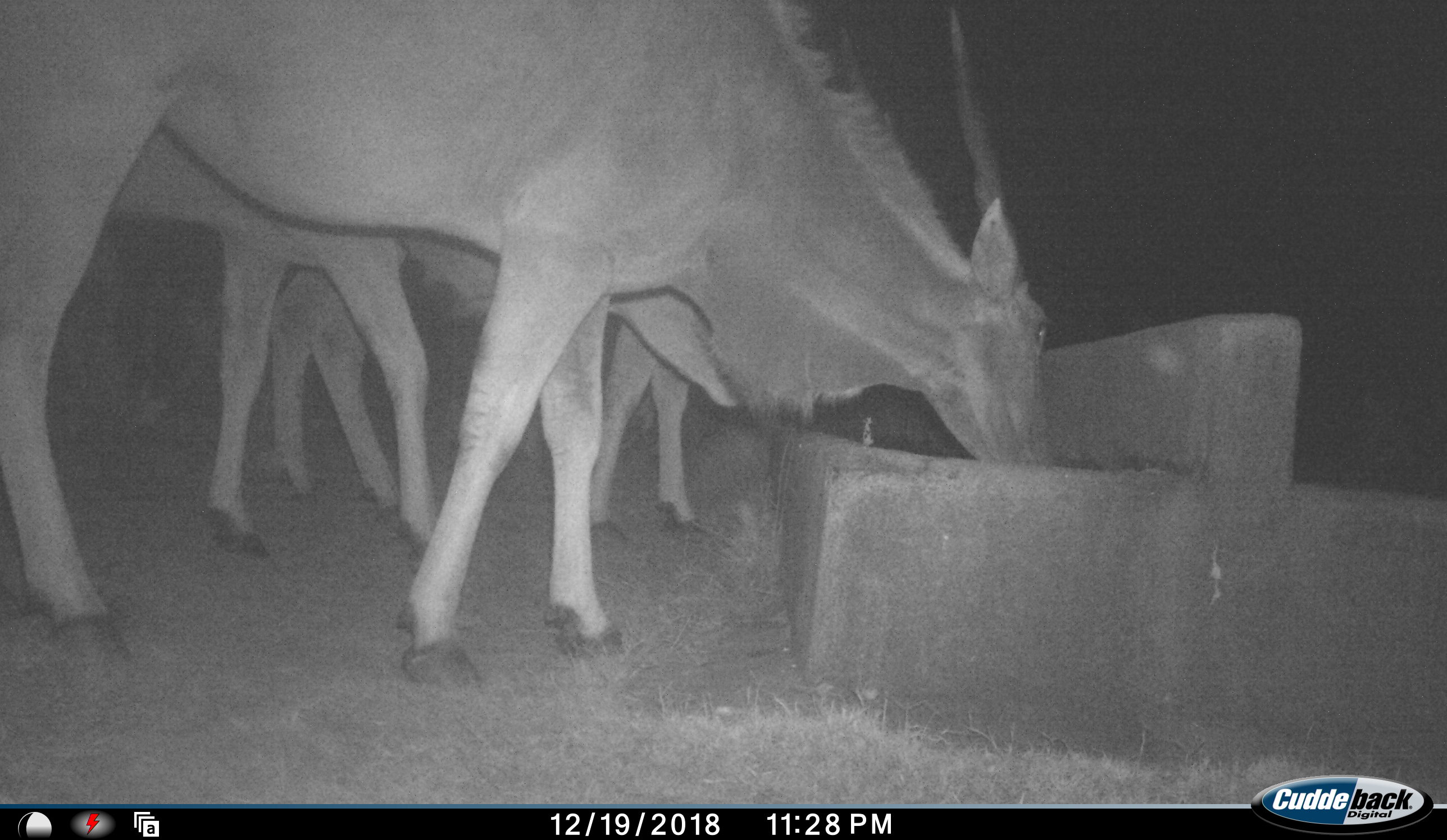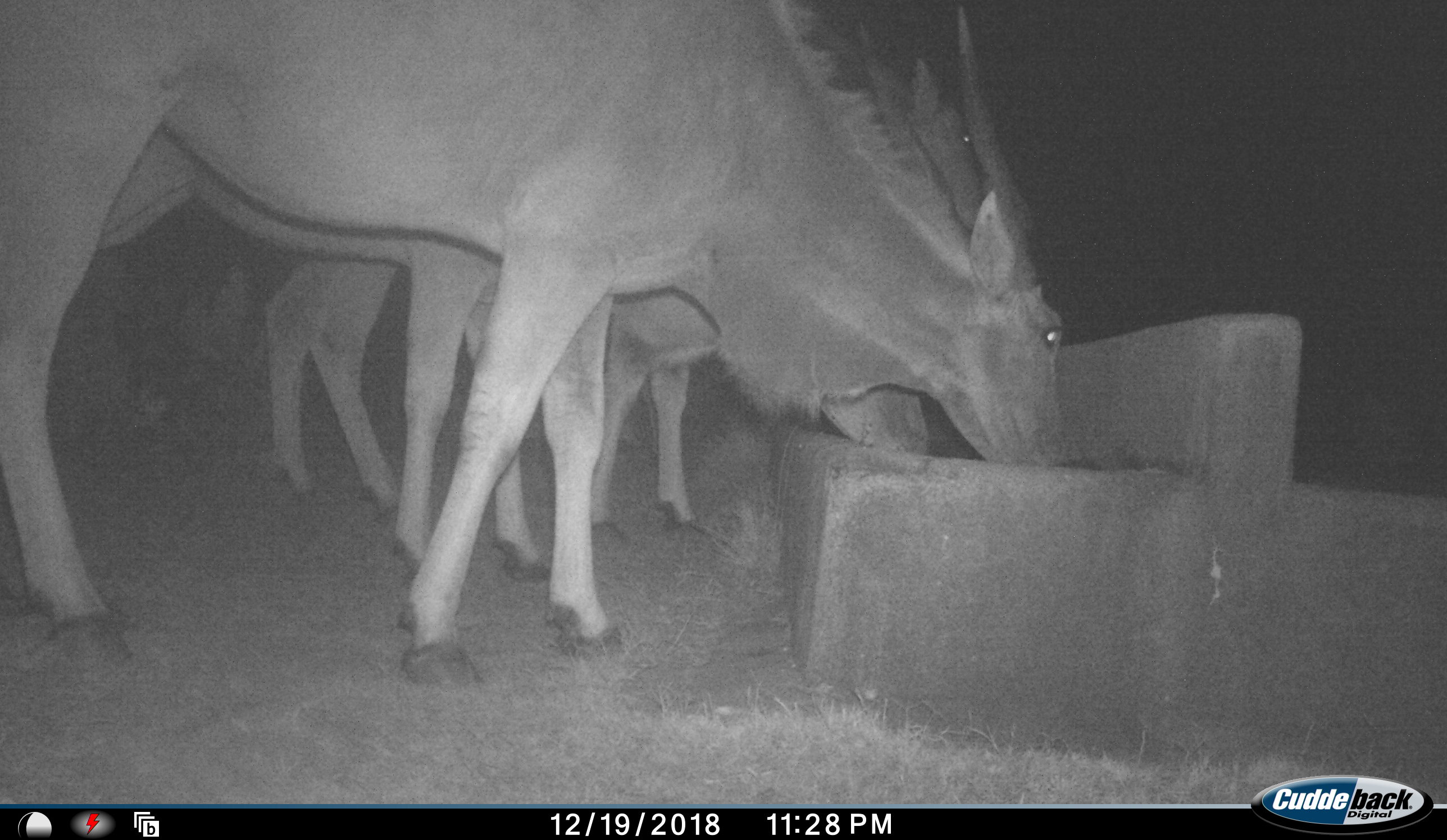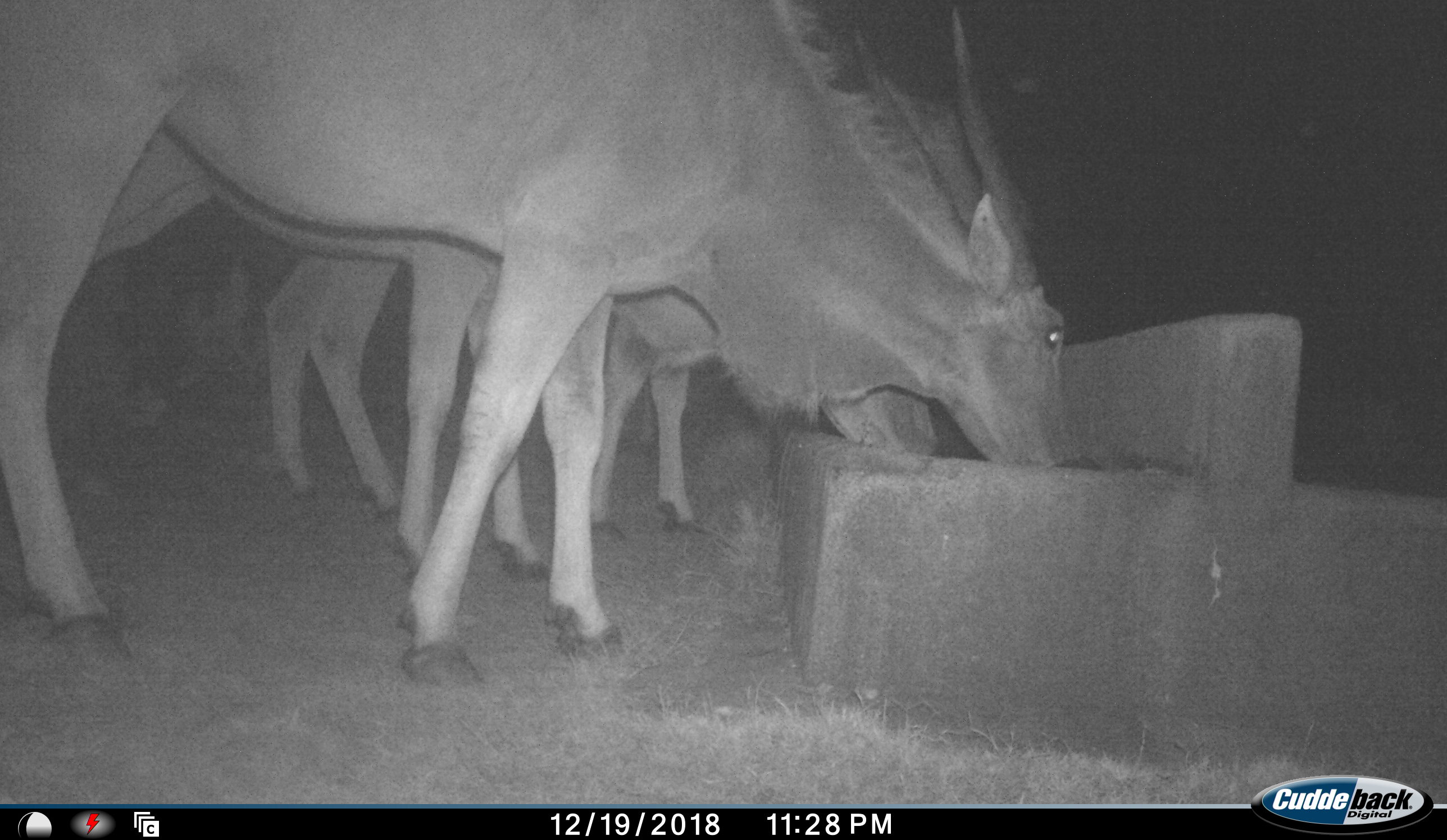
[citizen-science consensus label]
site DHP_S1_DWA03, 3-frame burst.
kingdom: Animalia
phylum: Chordata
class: Mammalia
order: Artiodactyla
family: Bovidae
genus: Tragelaphus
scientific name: Tragelaphus oryx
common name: eland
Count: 3.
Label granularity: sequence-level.